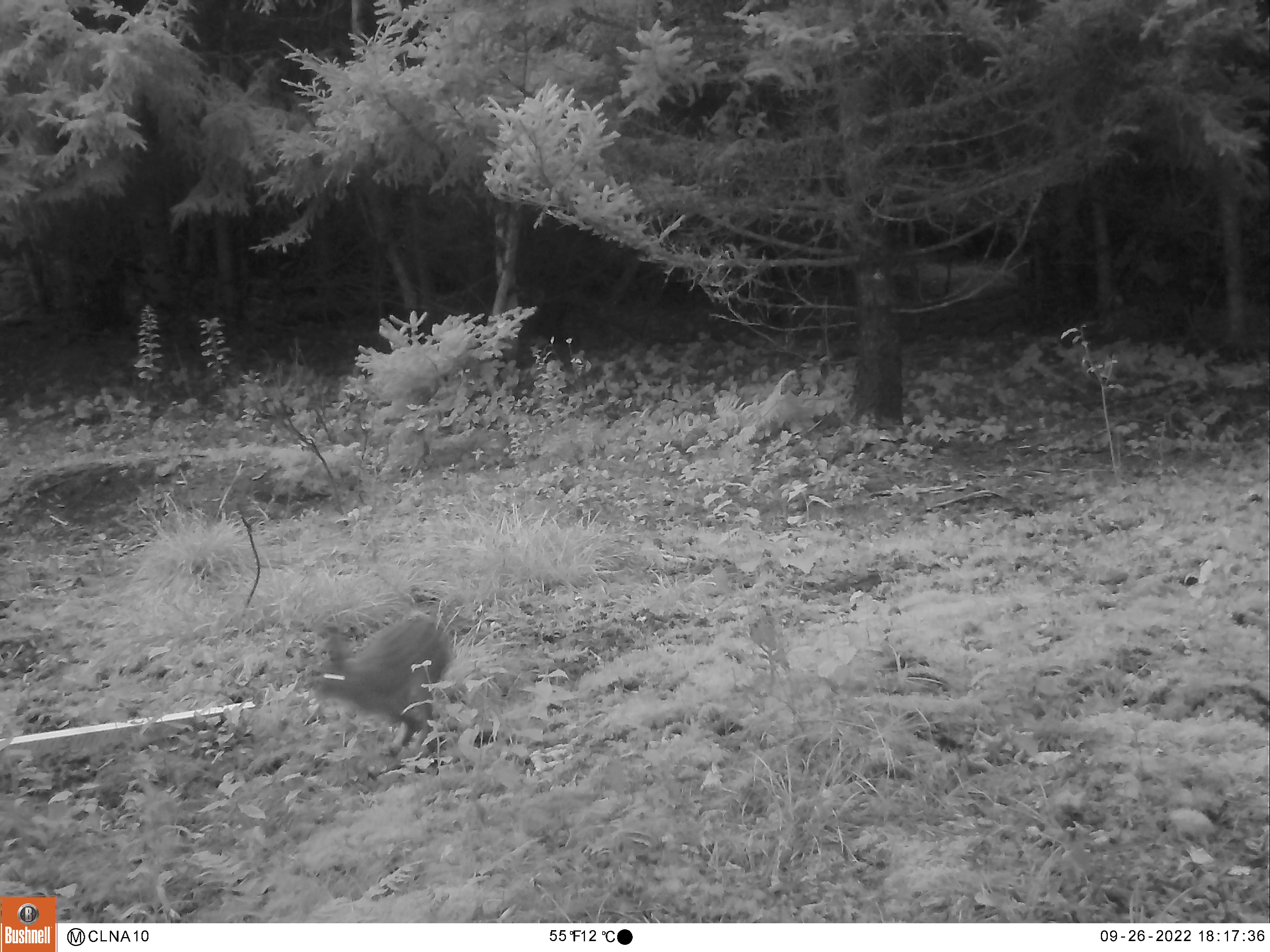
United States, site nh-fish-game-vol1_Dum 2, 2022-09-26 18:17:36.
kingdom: Animalia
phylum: Chordata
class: Mammalia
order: Lagomorpha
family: Leporidae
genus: Sylvilagus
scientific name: Sylvilagus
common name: cottontail rabbit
Cottontail rabbit (Sylvilagus).